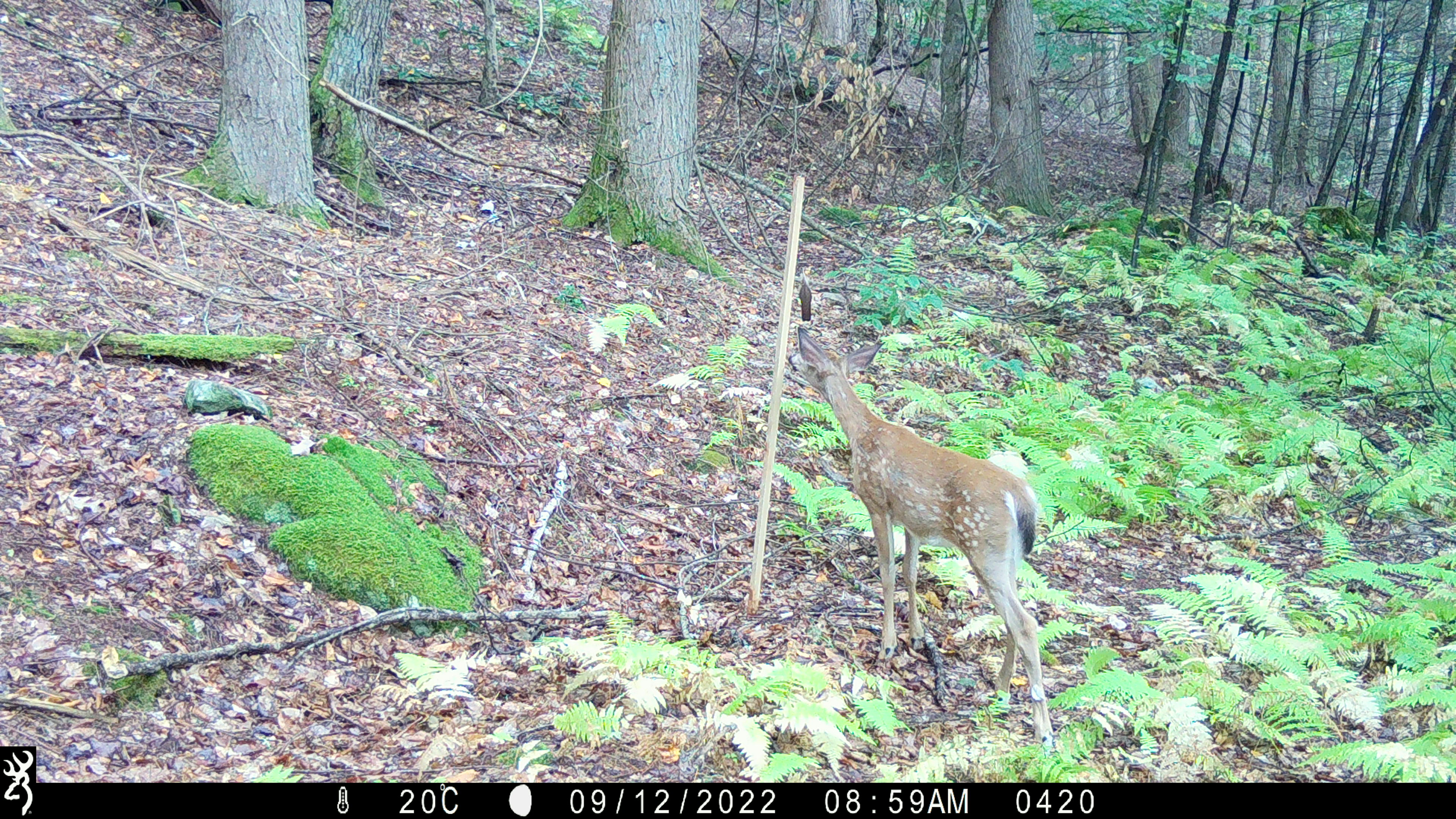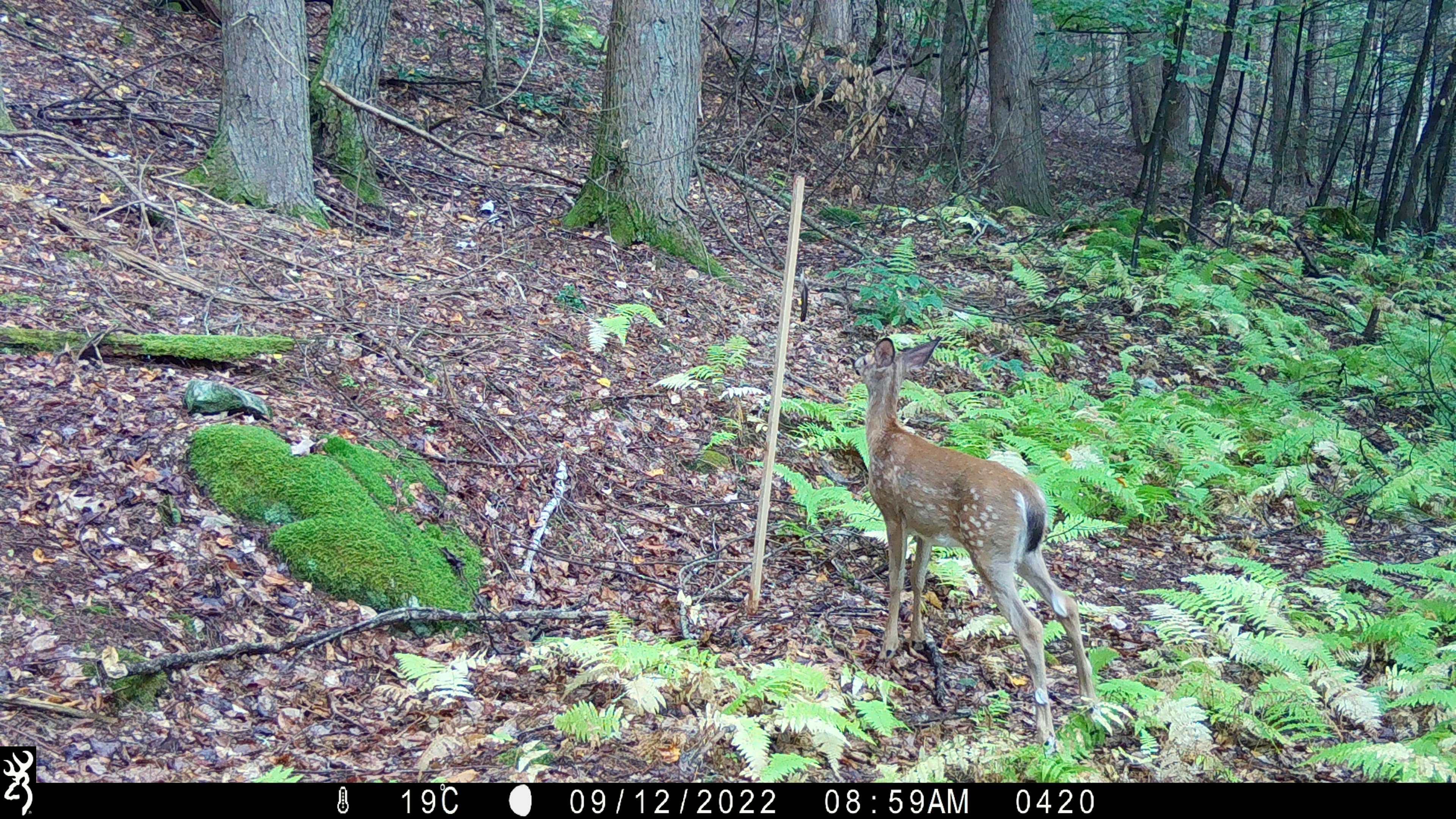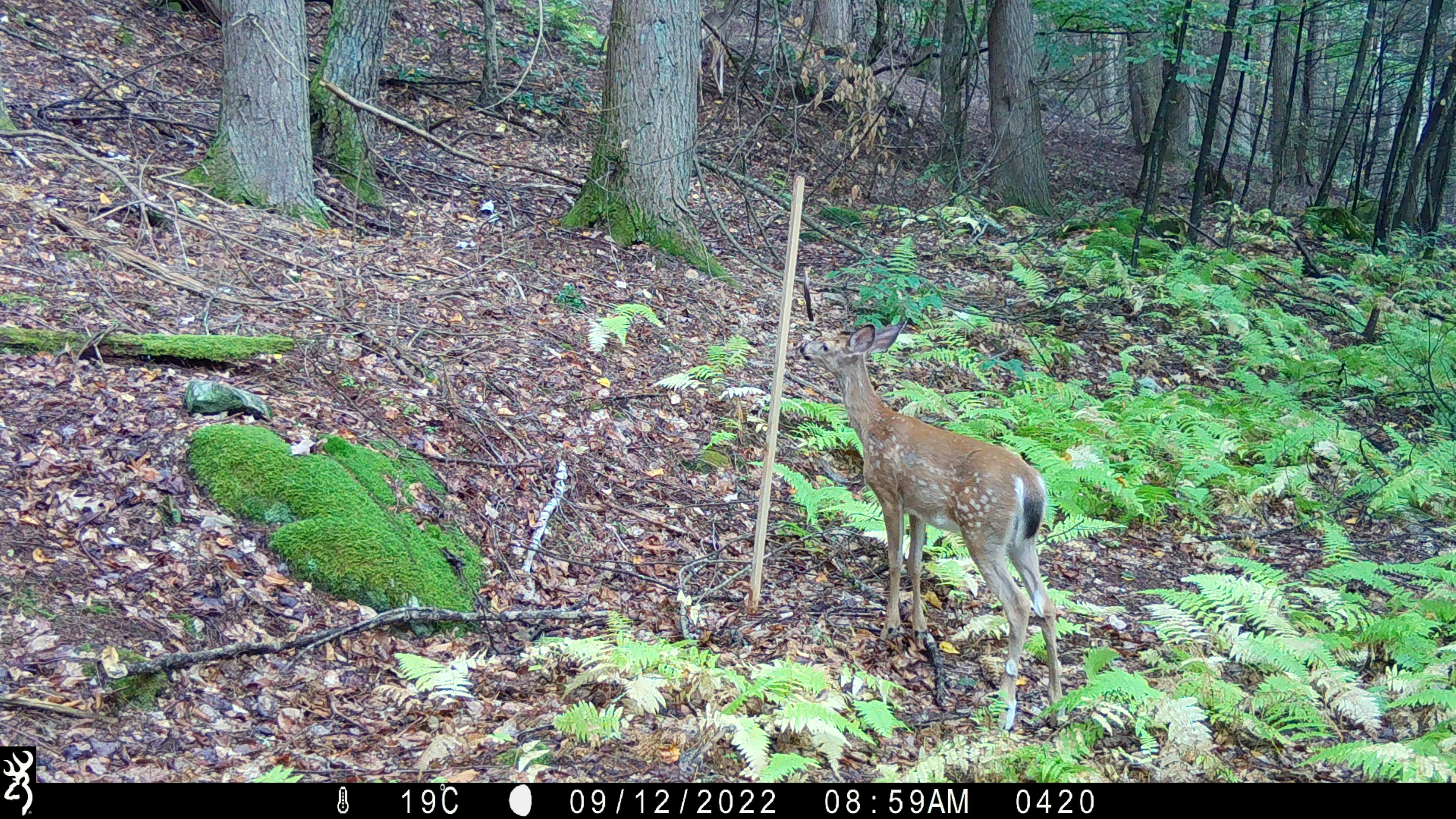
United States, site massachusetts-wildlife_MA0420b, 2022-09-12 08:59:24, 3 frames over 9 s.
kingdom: Animalia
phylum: Chordata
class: Mammalia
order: Artiodactyla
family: Cervidae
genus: Odocoileus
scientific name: Odocoileus virginianus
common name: white-tailed deer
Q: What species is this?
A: White-tailed deer (Odocoileus virginianus).